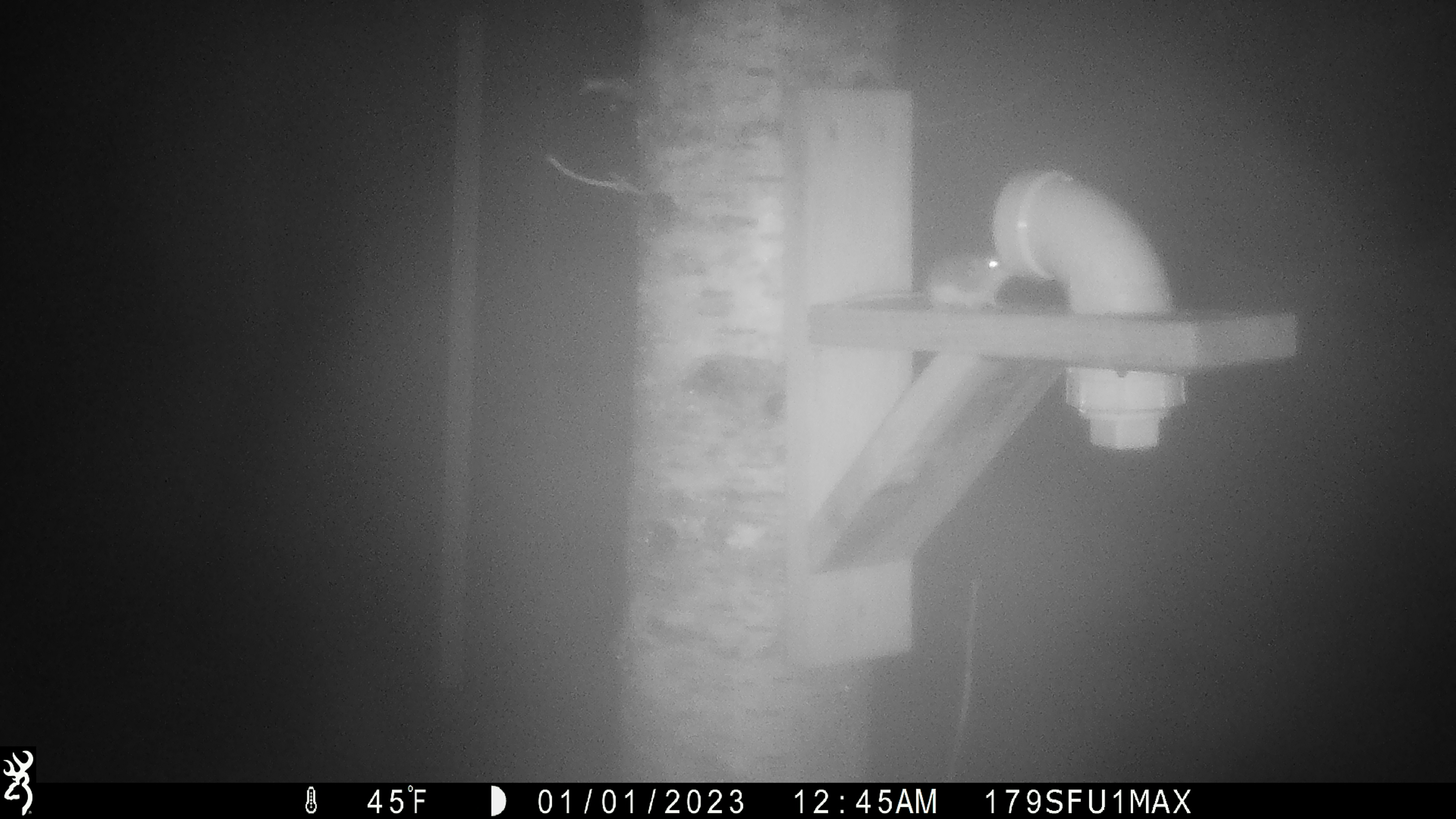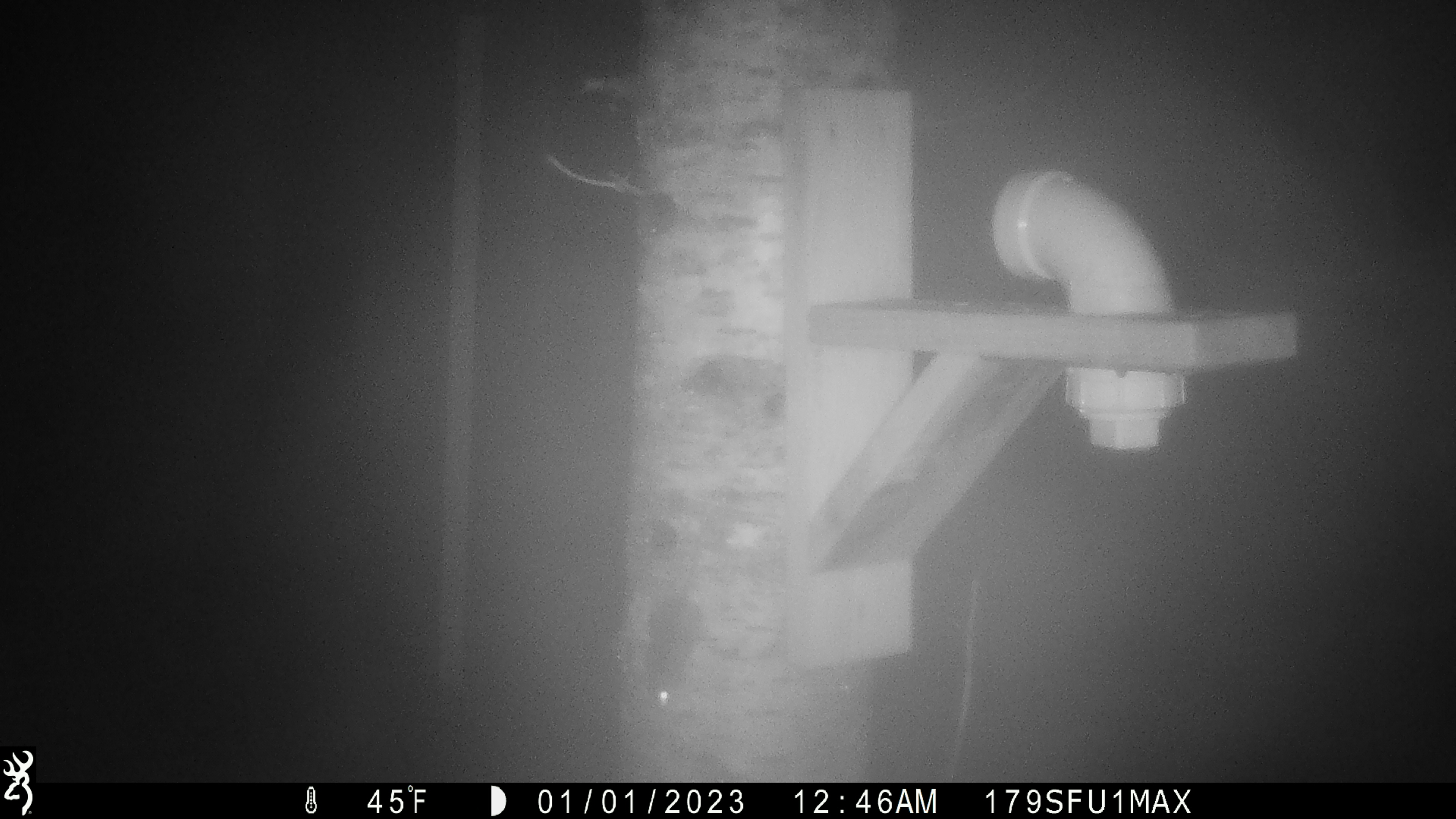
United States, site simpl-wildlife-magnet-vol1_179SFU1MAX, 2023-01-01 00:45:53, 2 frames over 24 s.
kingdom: Animalia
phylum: Chordata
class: Mammalia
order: Rodentia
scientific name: Rodentia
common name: mouse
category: mouse sp.